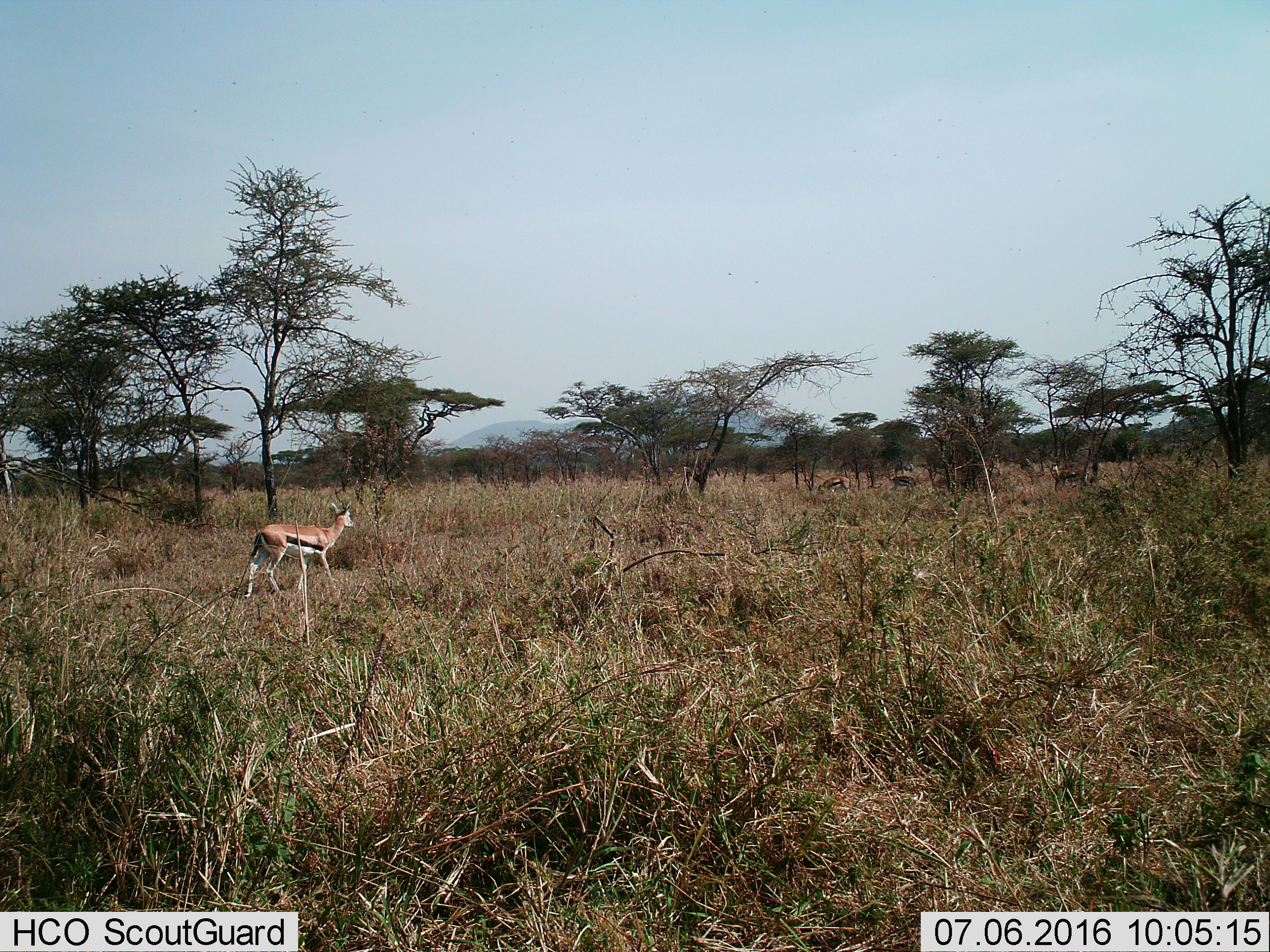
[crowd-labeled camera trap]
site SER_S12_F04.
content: unidentified animal